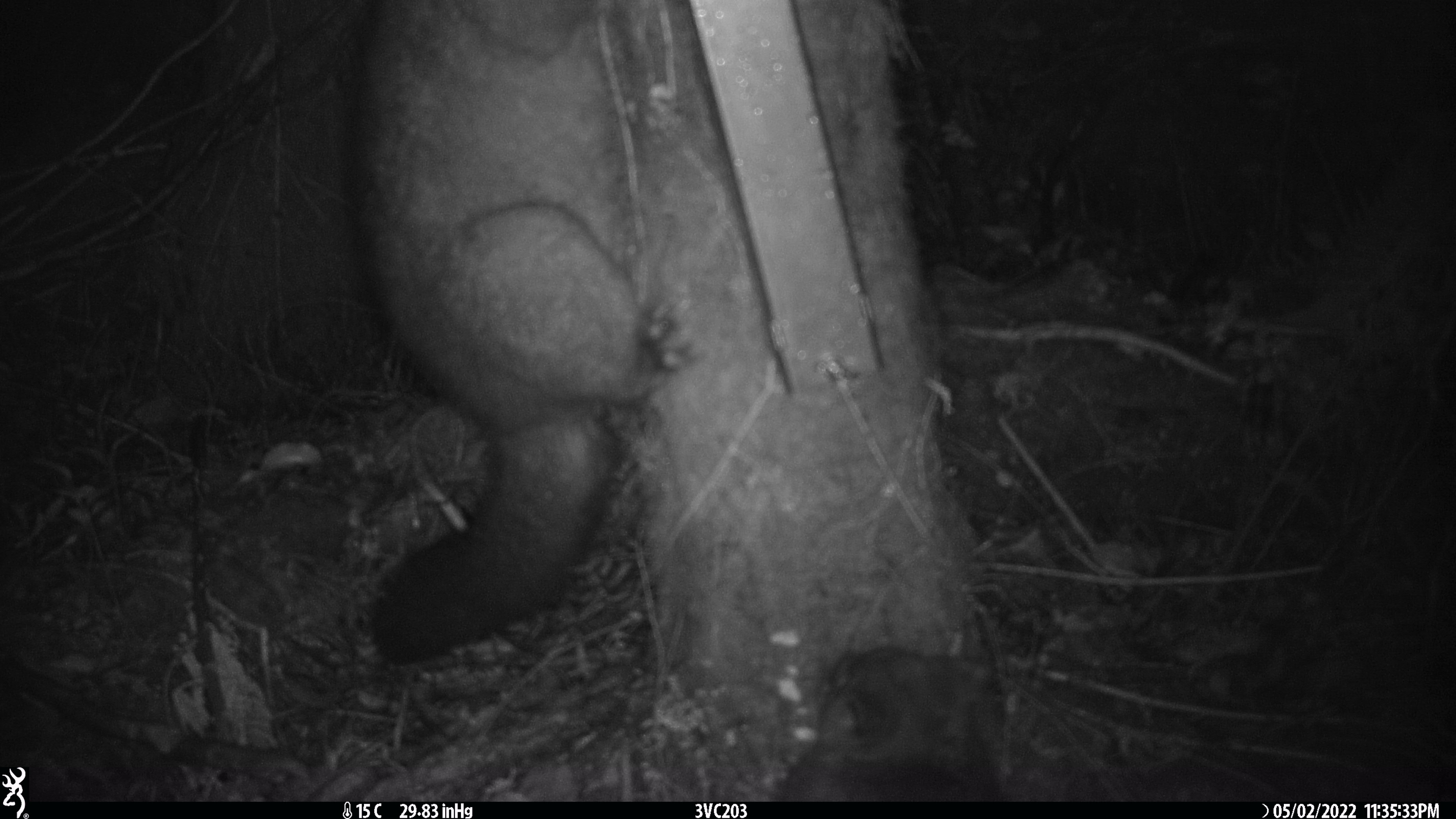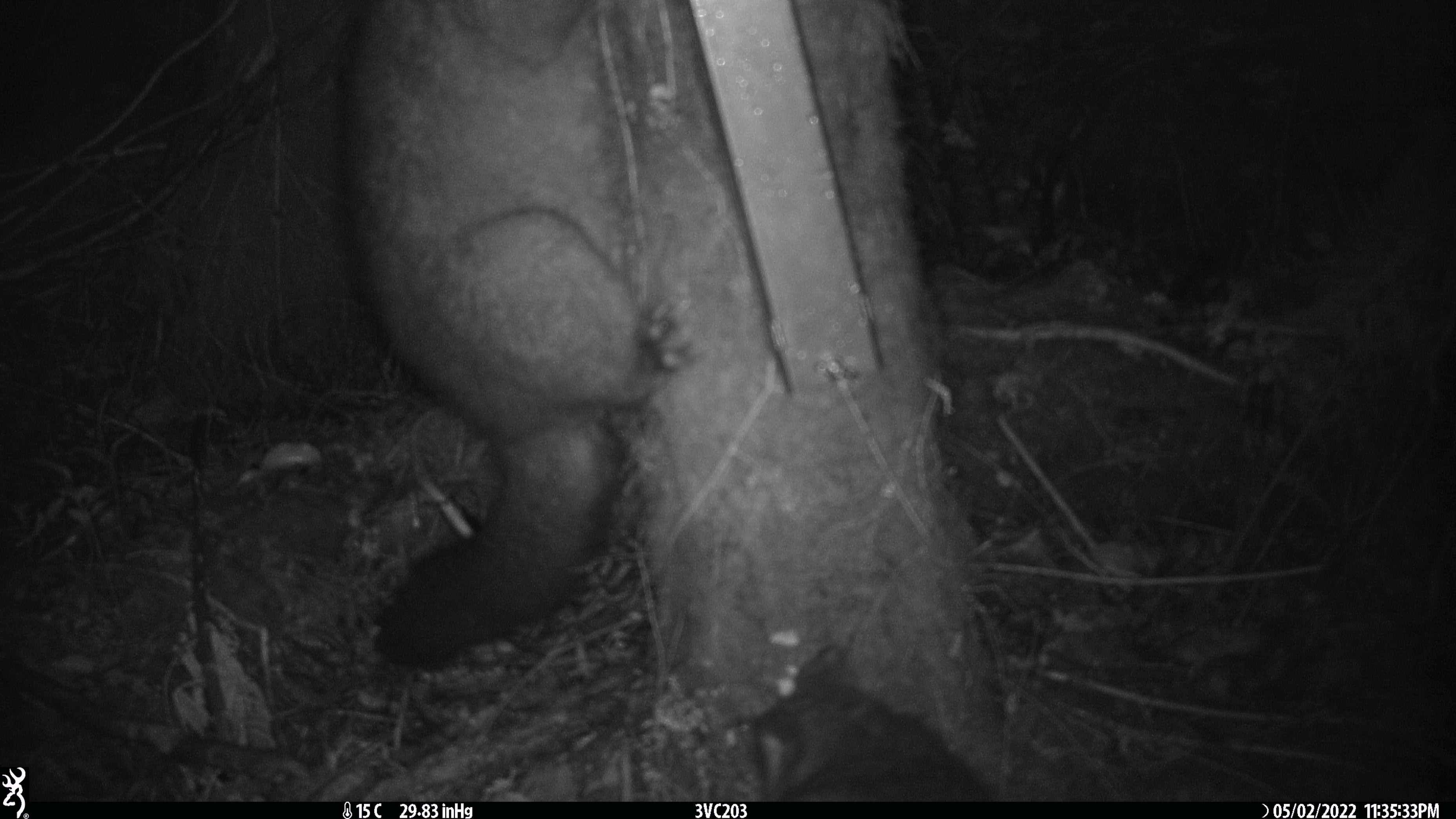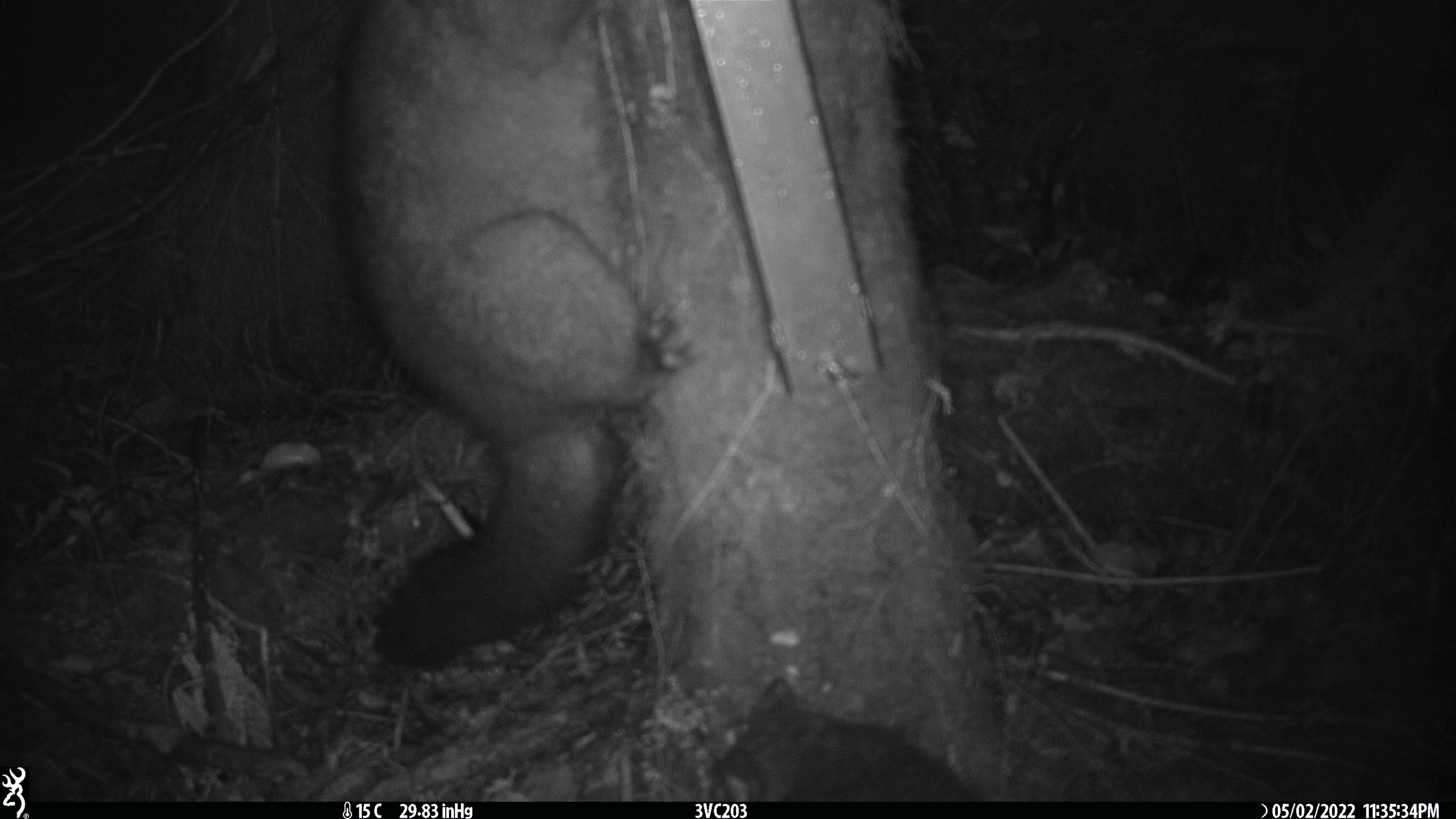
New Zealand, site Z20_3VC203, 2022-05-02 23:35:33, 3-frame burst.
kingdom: Animalia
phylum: Chordata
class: Mammalia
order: Diprotodontia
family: Phalangeridae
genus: Trichosurus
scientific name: Trichosurus vulpecula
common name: common brushtail possum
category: possum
Possum (common brushtail possum) (Trichosurus vulpecula).